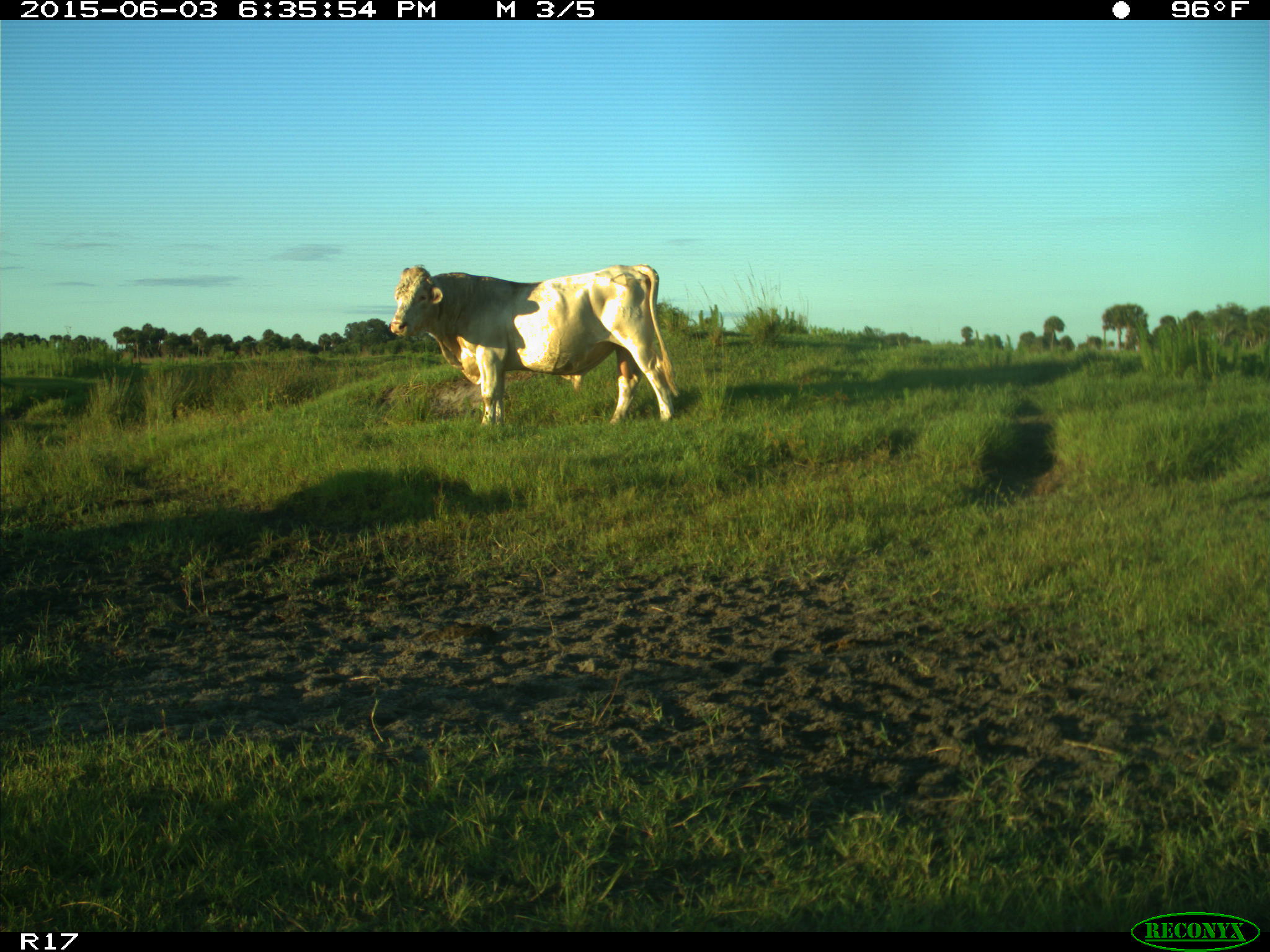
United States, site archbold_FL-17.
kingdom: Animalia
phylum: Chordata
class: Mammalia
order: Artiodactyla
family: Bovidae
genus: Bos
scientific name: Bos taurus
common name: domestic cow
Bos taurus (domestic cow).